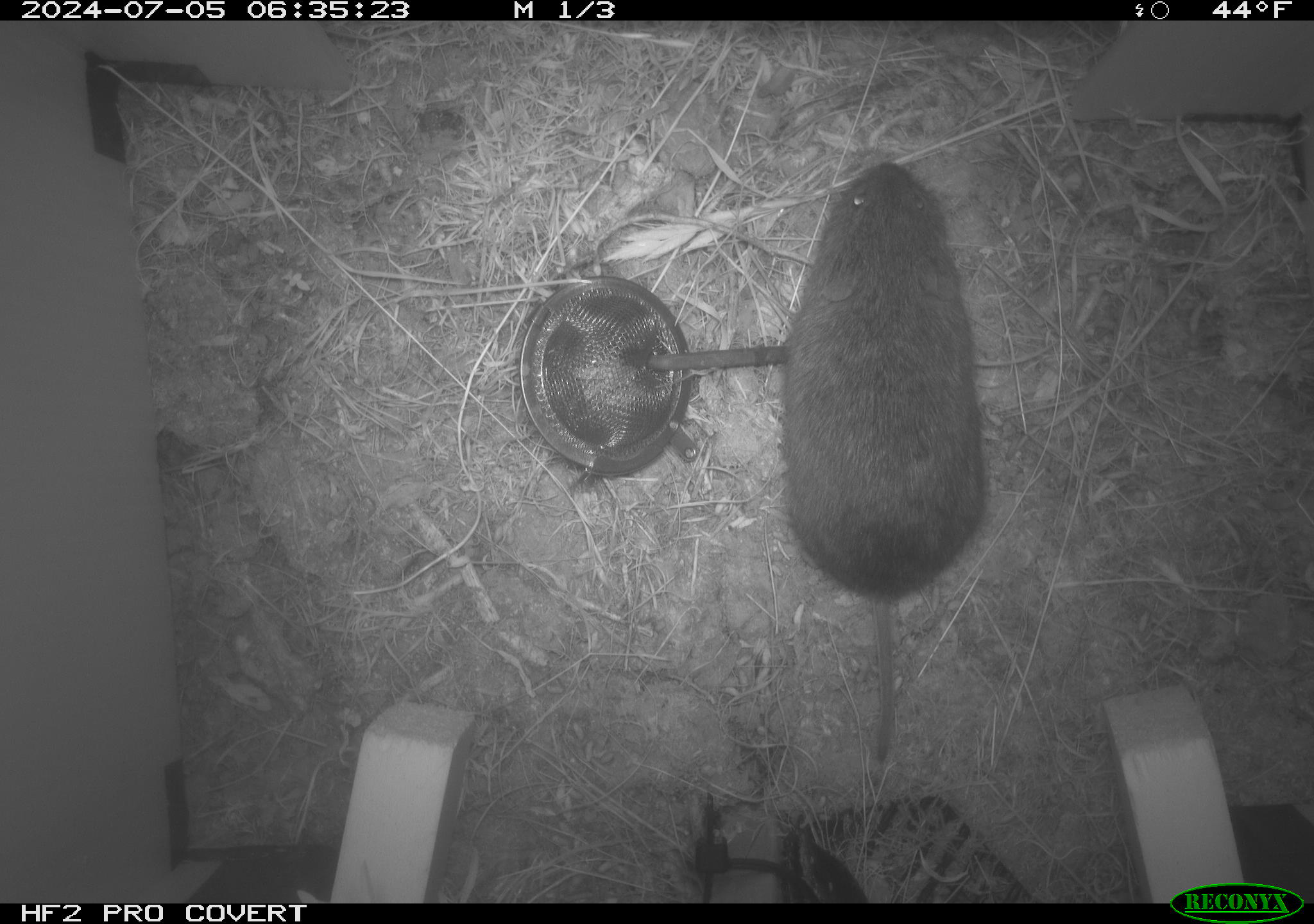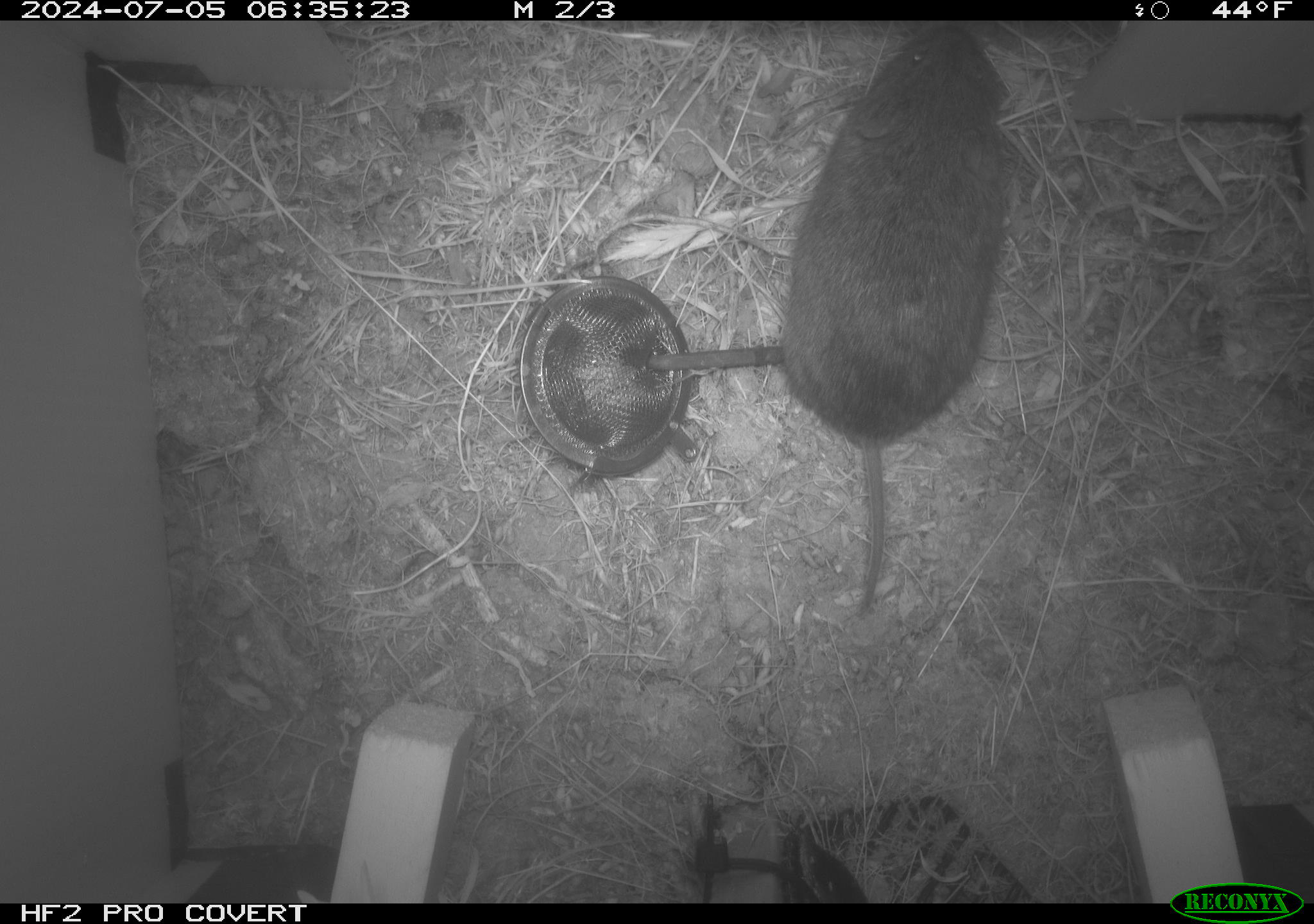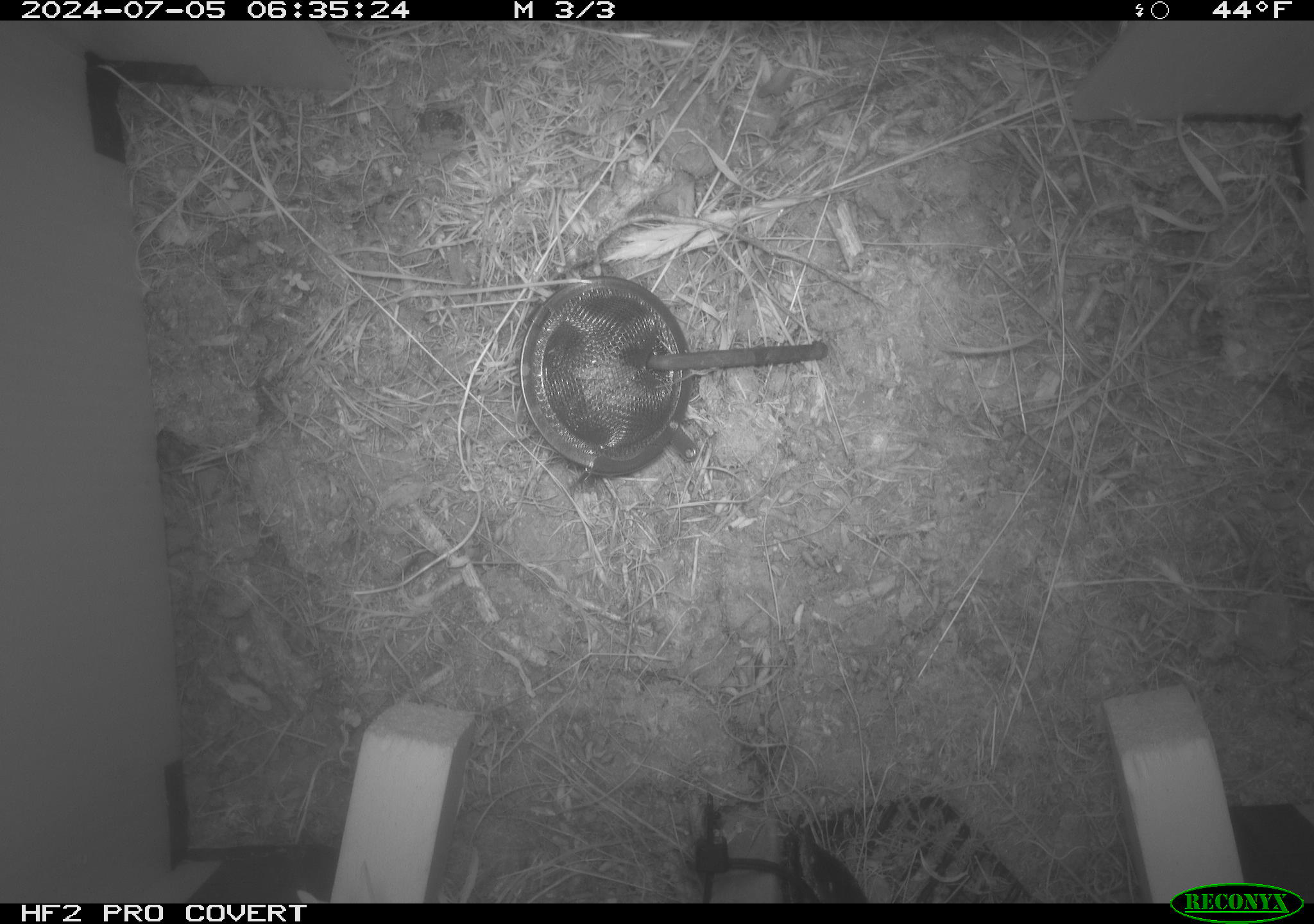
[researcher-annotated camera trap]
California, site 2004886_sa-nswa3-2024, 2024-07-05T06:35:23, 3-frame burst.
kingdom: Animalia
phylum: Chordata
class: Mammalia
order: Rodentia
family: Cricetidae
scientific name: Arvicolinae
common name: voles, lemmings, and muskrats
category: arvicolinae subfamily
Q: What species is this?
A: Arvicolinae subfamily (voles, lemmings, and muskrats) (Arvicolinae).